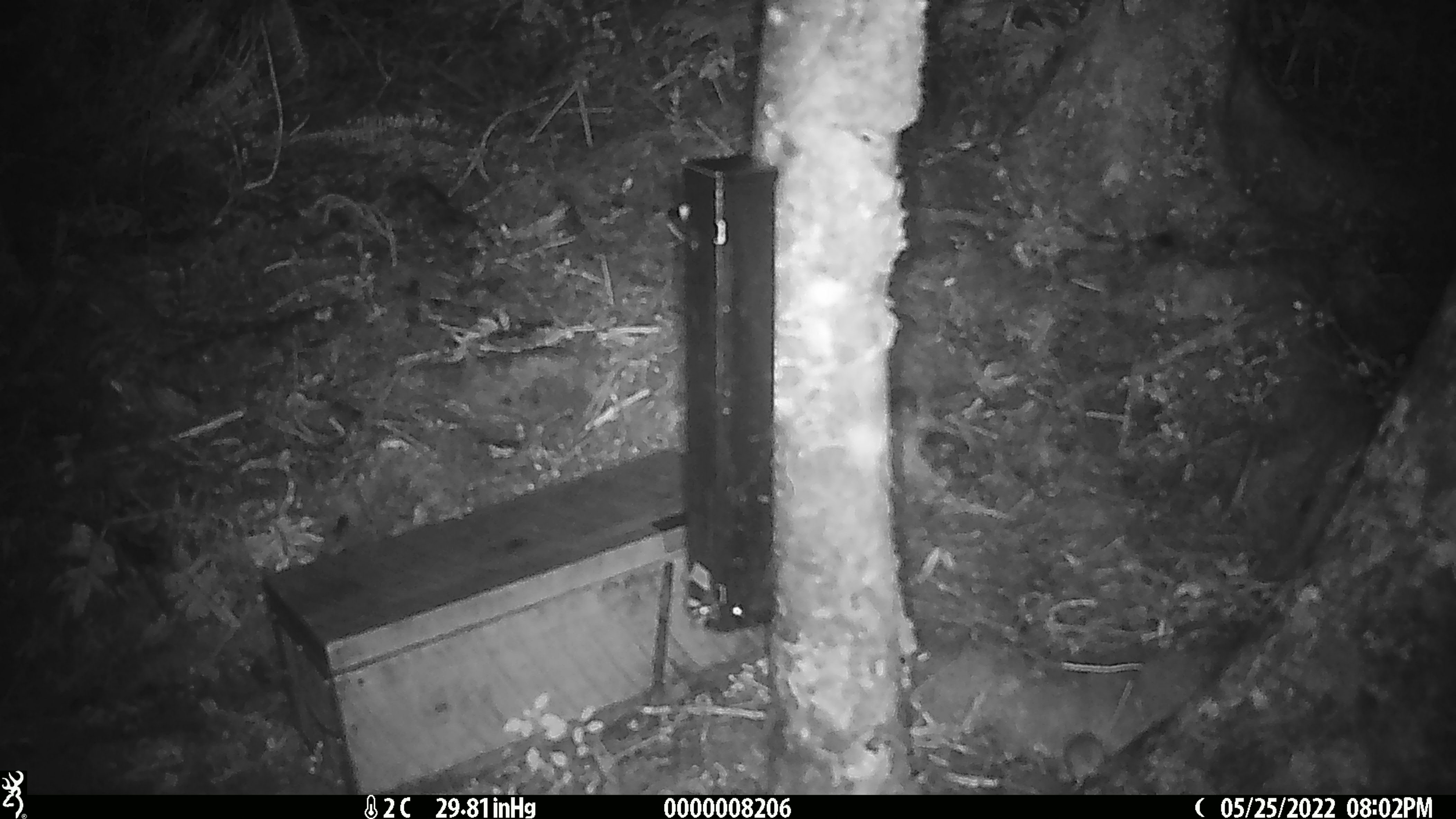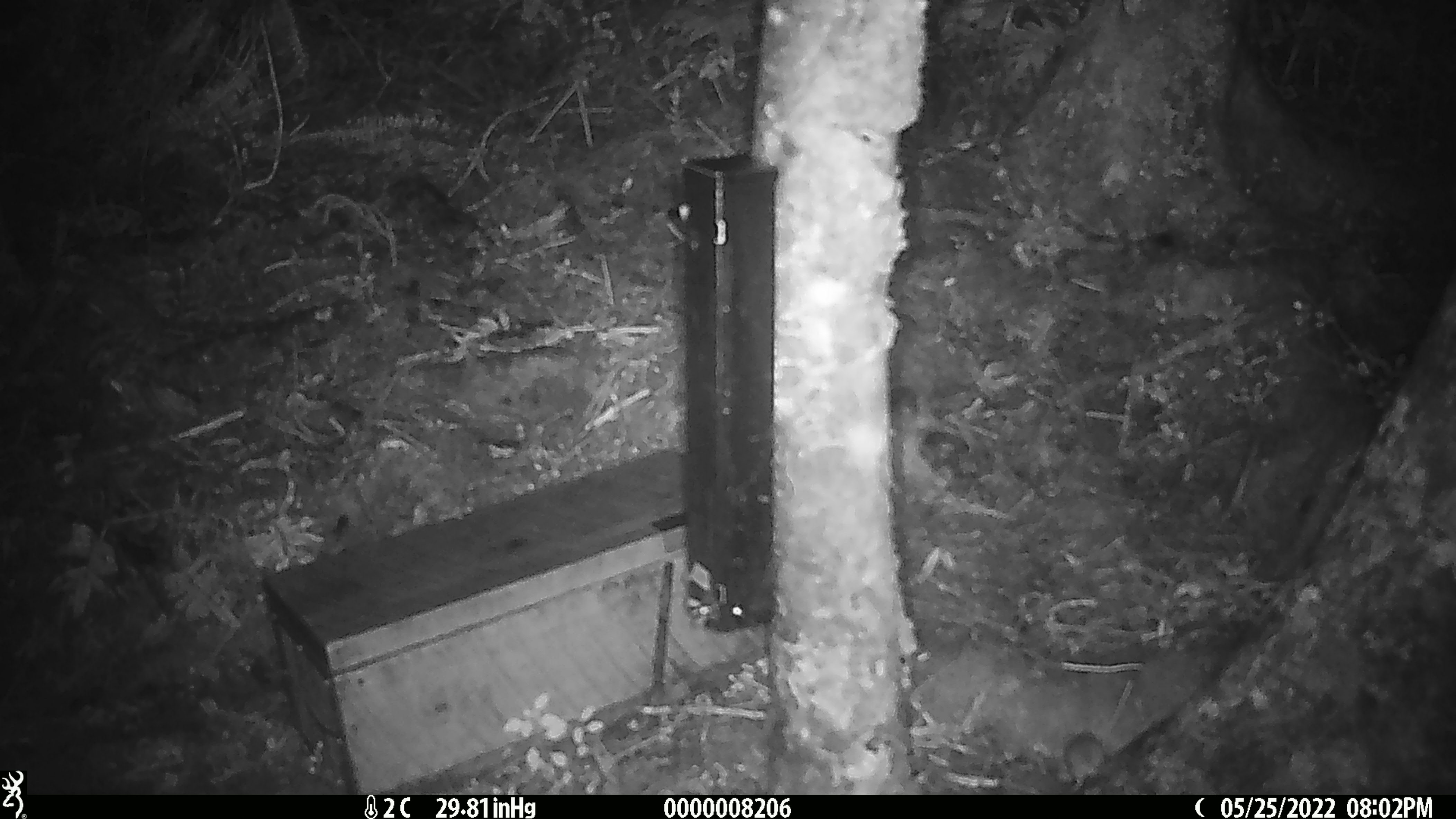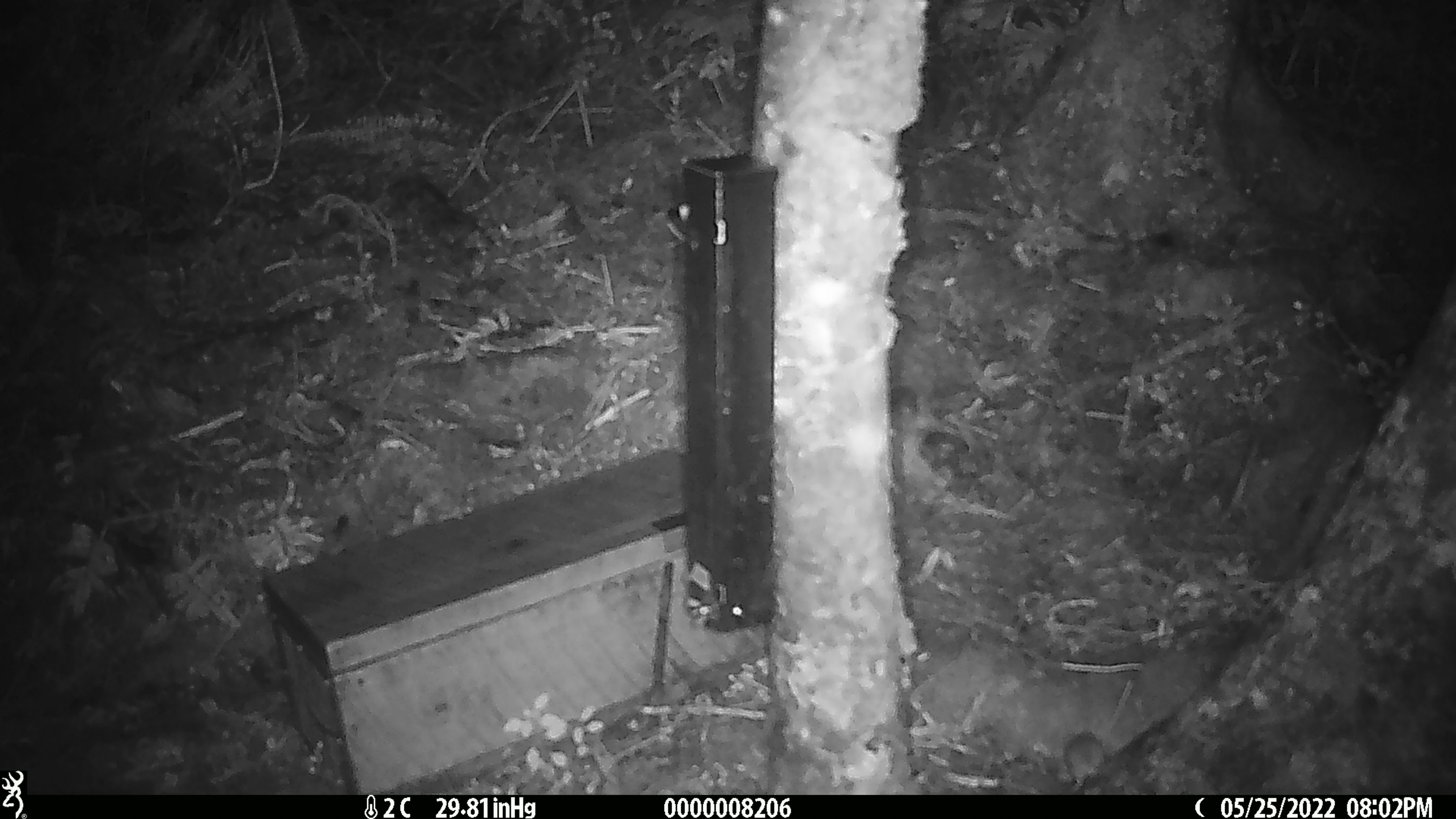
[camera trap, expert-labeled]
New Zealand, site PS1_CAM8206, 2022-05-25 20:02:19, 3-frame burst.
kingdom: Animalia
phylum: Chordata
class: Mammalia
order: Rodentia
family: Muridae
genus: Mus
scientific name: Mus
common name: mouse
Mouse (Mus).